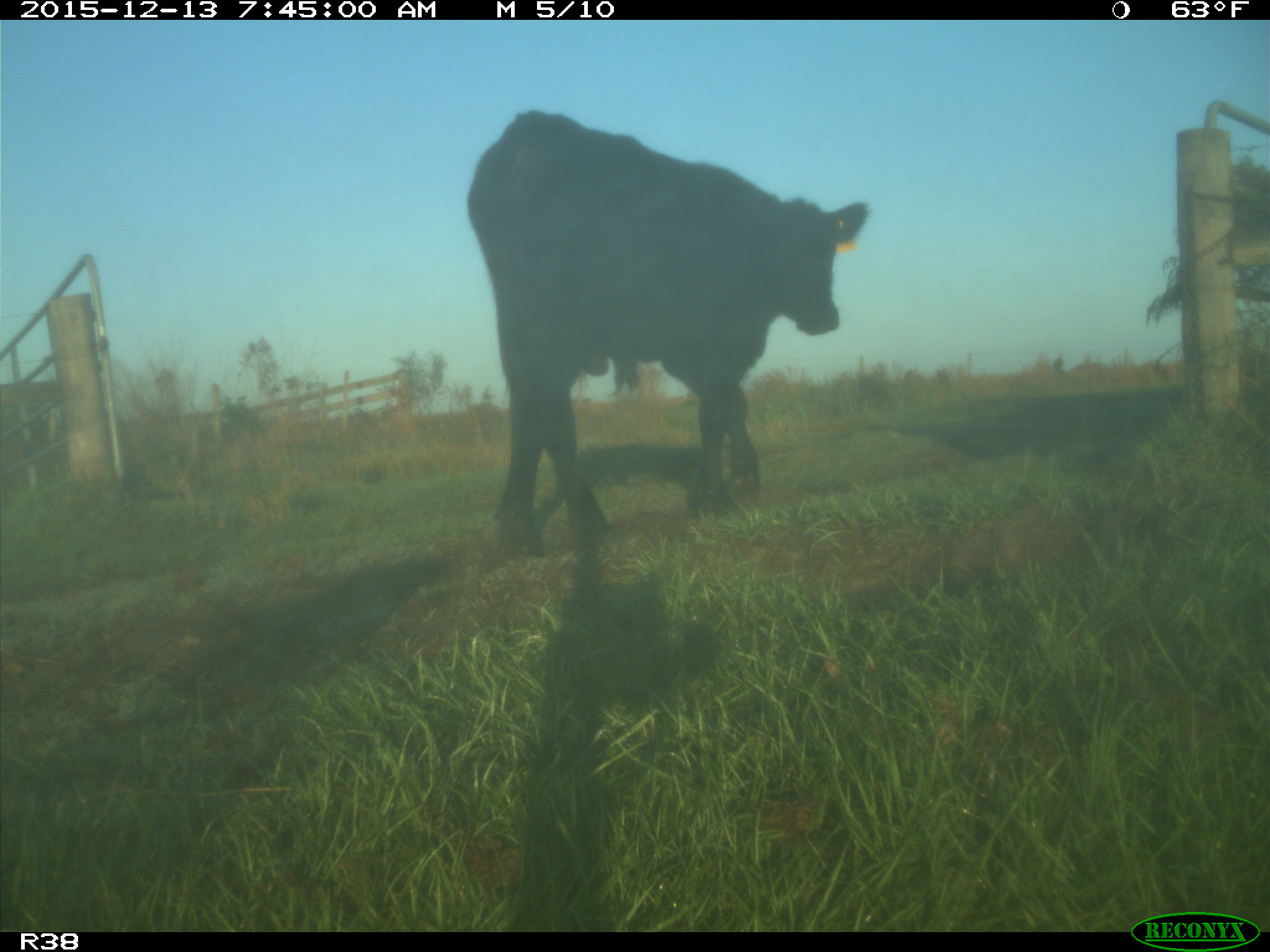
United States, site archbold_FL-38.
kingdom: Animalia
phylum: Chordata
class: Mammalia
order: Artiodactyla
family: Bovidae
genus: Bos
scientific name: Bos taurus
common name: domestic cow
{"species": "Bos taurus (domestic cow)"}